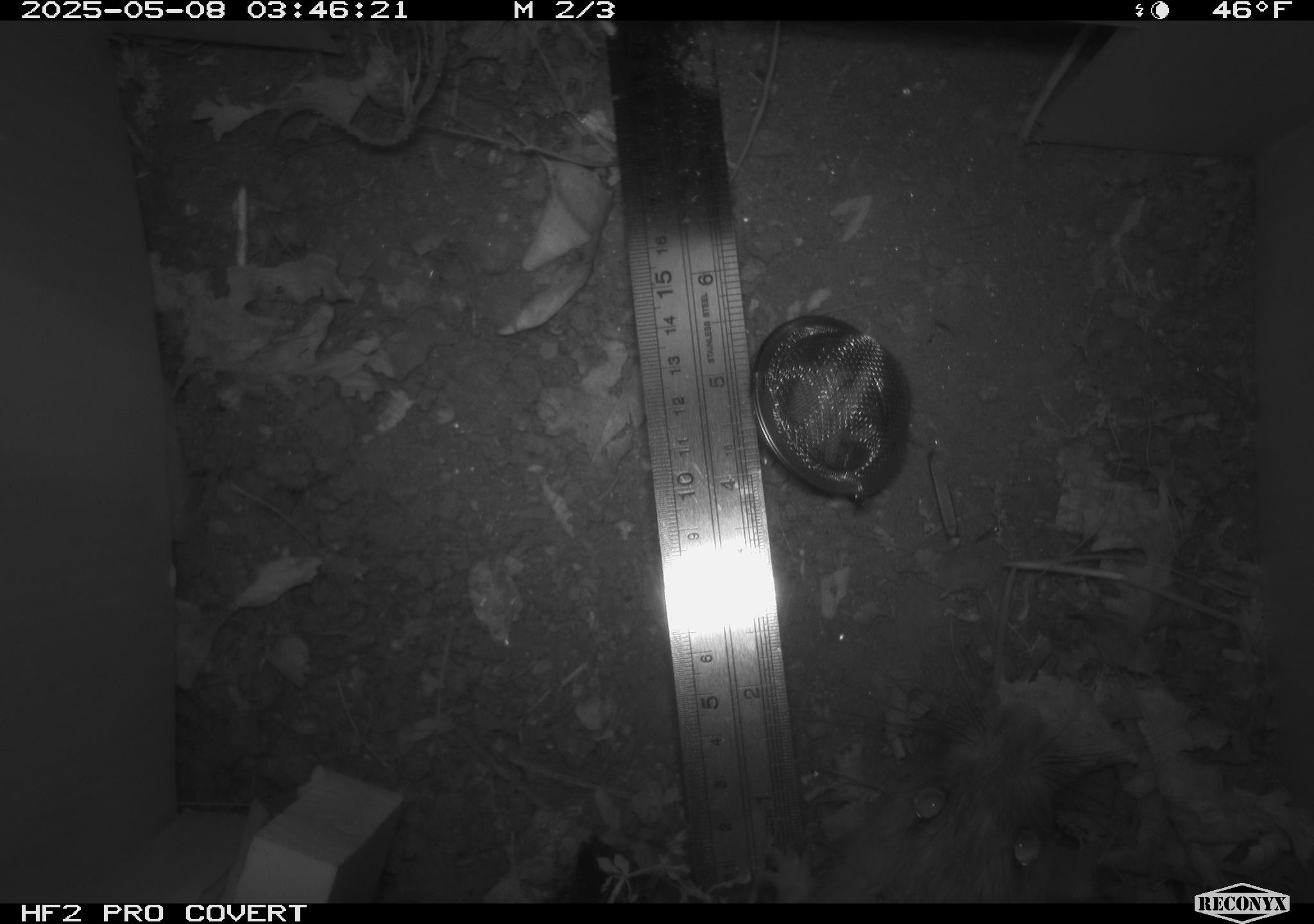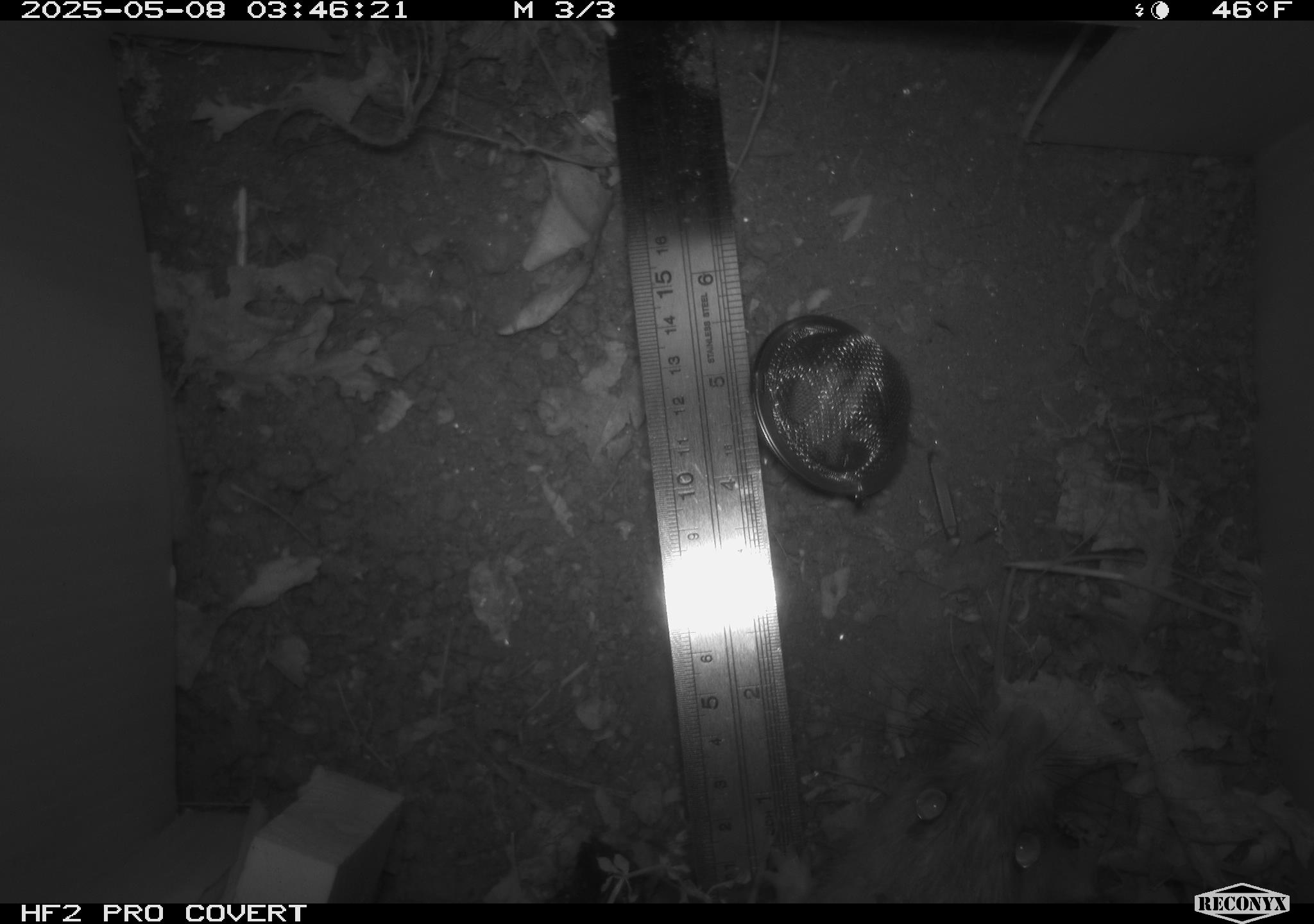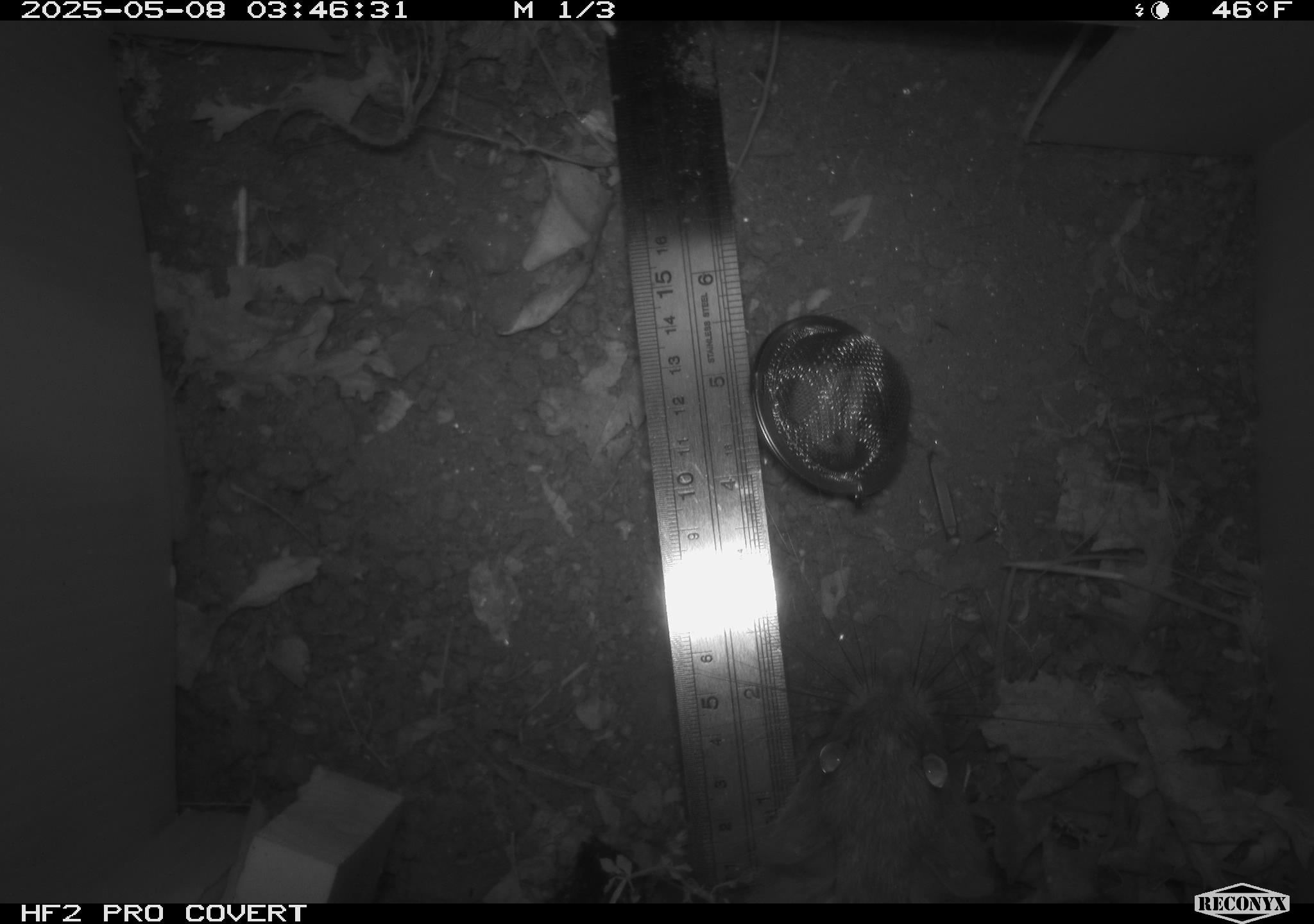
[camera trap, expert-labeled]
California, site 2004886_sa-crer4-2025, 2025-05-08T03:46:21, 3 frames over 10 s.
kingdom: Animalia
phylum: Chordata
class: Mammalia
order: Rodentia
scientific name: Rodentia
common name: rodent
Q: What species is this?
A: Rodent (Rodentia).